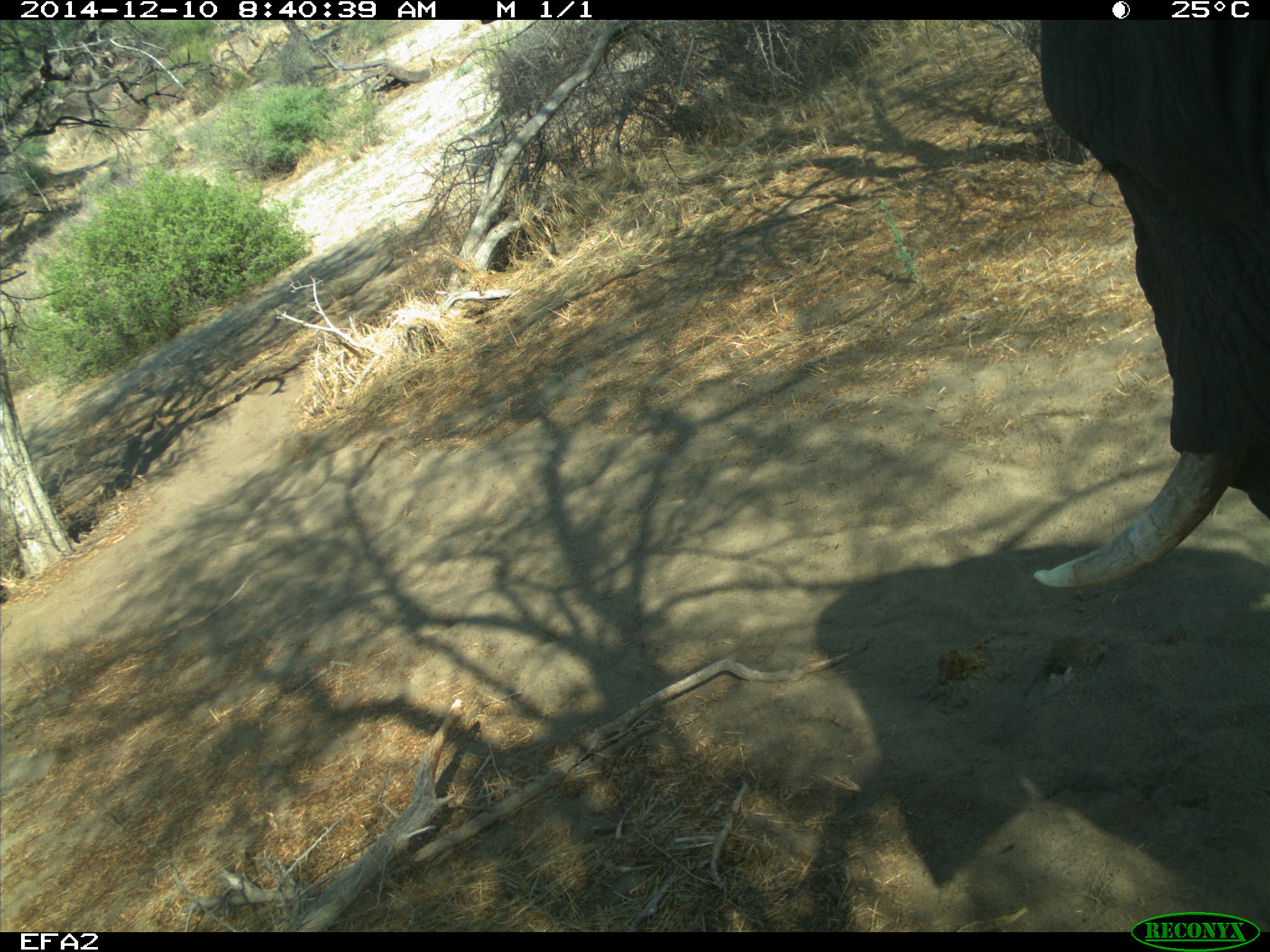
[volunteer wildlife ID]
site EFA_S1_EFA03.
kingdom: Animalia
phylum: Chordata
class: Mammalia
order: Proboscidea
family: Elephantidae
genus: Loxodonta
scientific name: Loxodonta africana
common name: african bush elephant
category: elephant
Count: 1.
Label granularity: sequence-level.